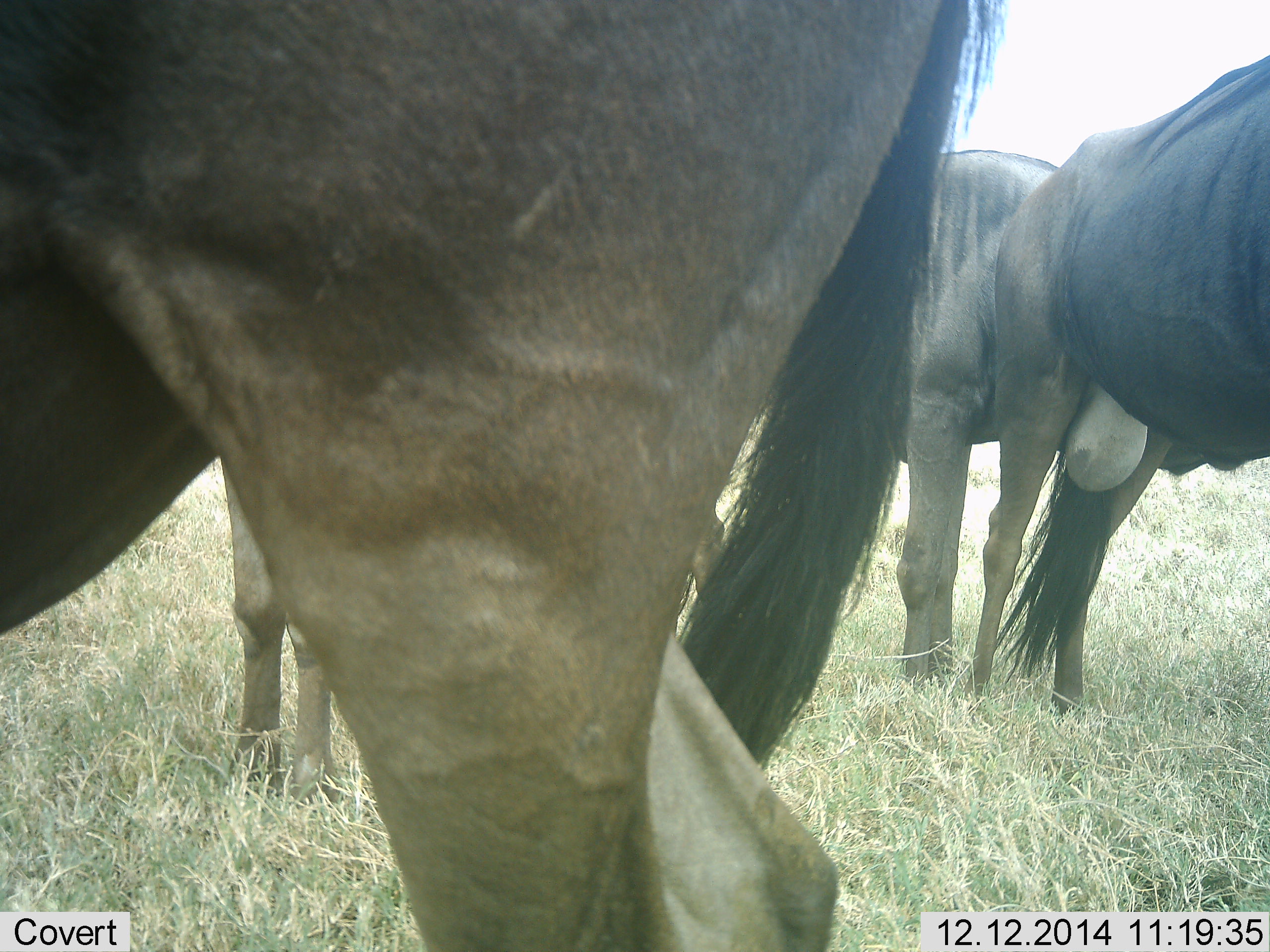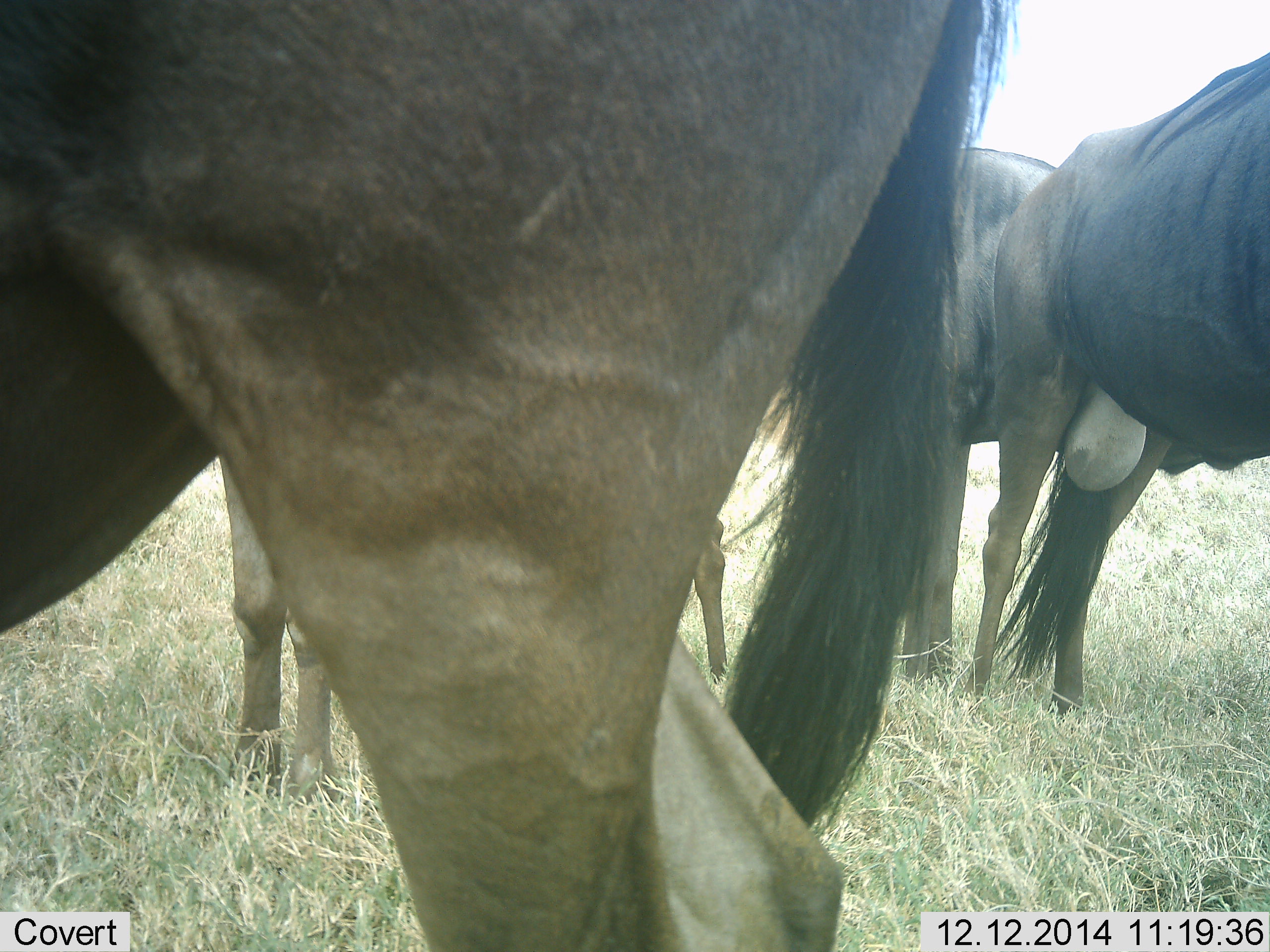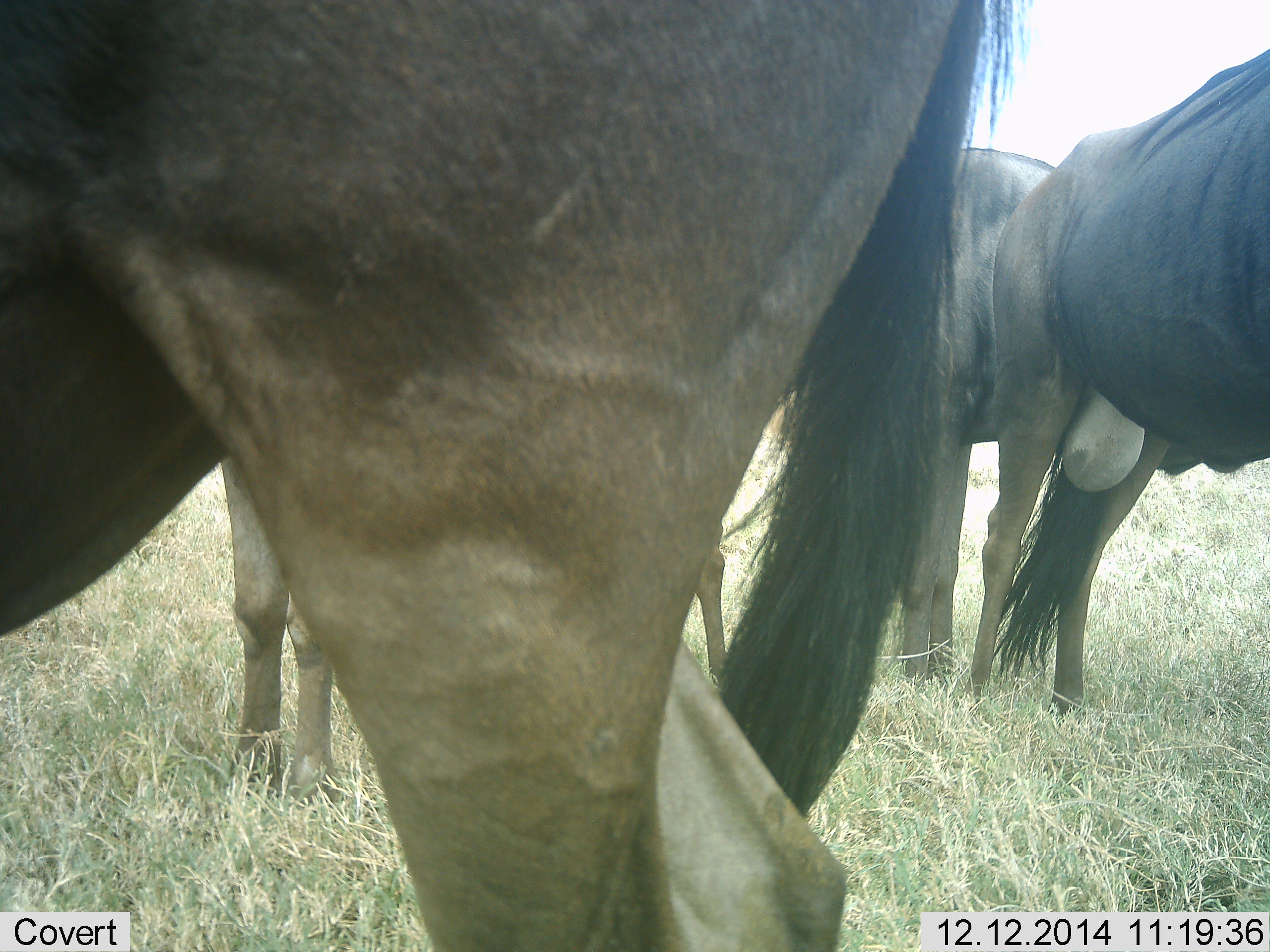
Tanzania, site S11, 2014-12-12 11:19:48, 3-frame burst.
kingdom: Animalia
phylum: Chordata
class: Mammalia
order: Artiodactyla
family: Bovidae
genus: Connochaetes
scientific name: Connochaetes taurinus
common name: blue wildebeest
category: wildebeest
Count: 4.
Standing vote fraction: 90%.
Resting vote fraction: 0%.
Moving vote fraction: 0%.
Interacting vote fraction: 10%.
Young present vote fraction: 0%.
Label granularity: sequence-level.